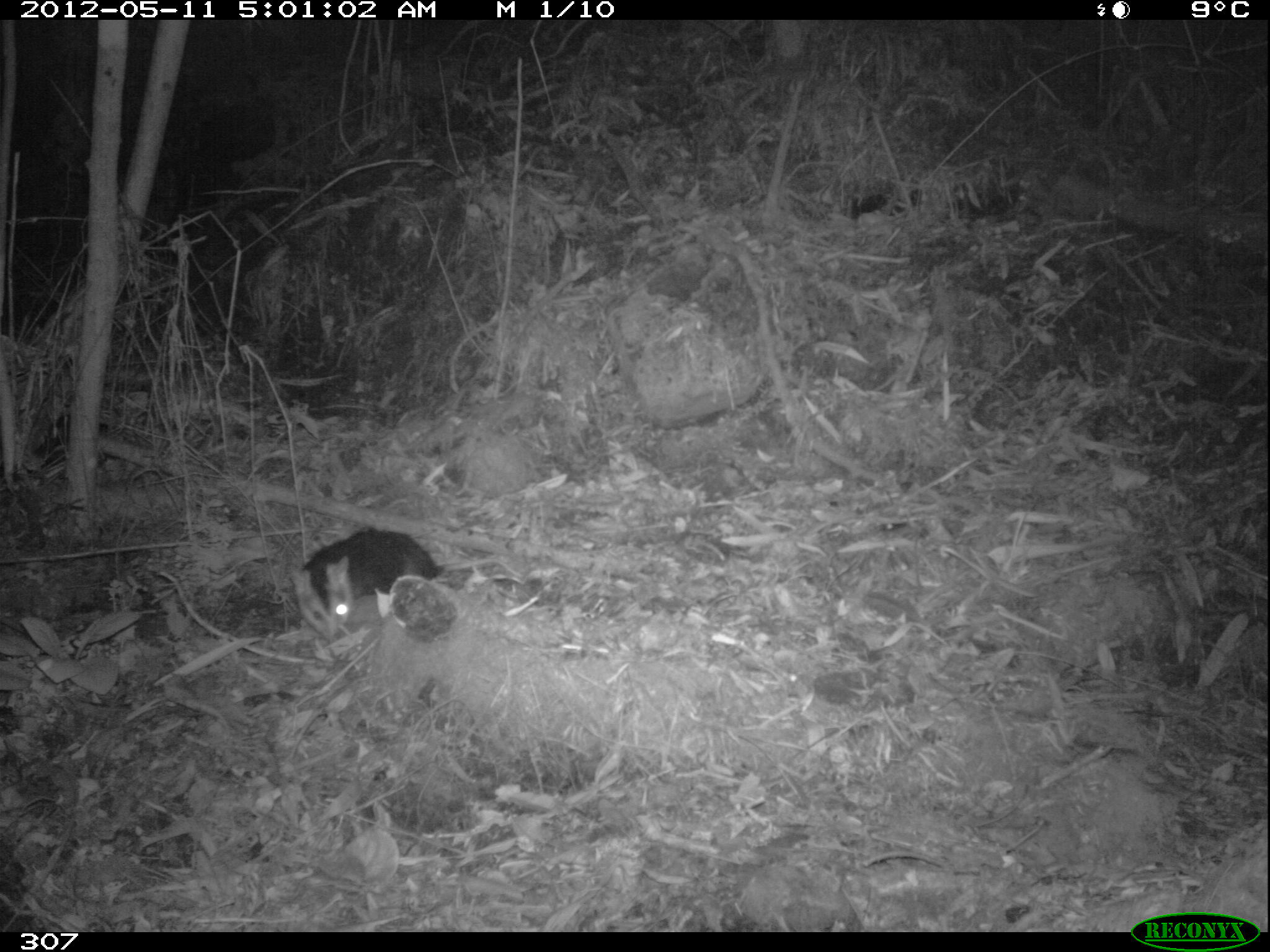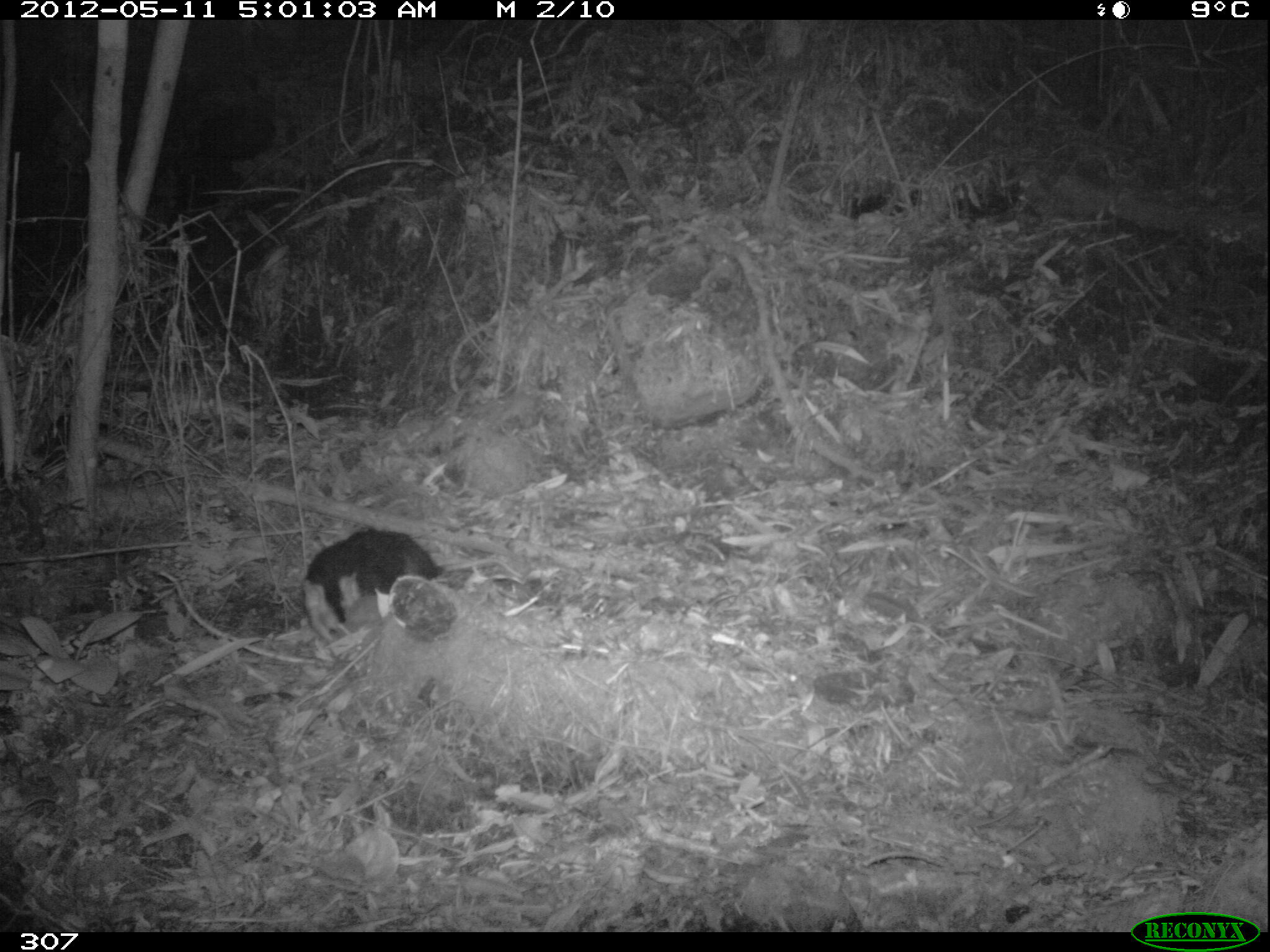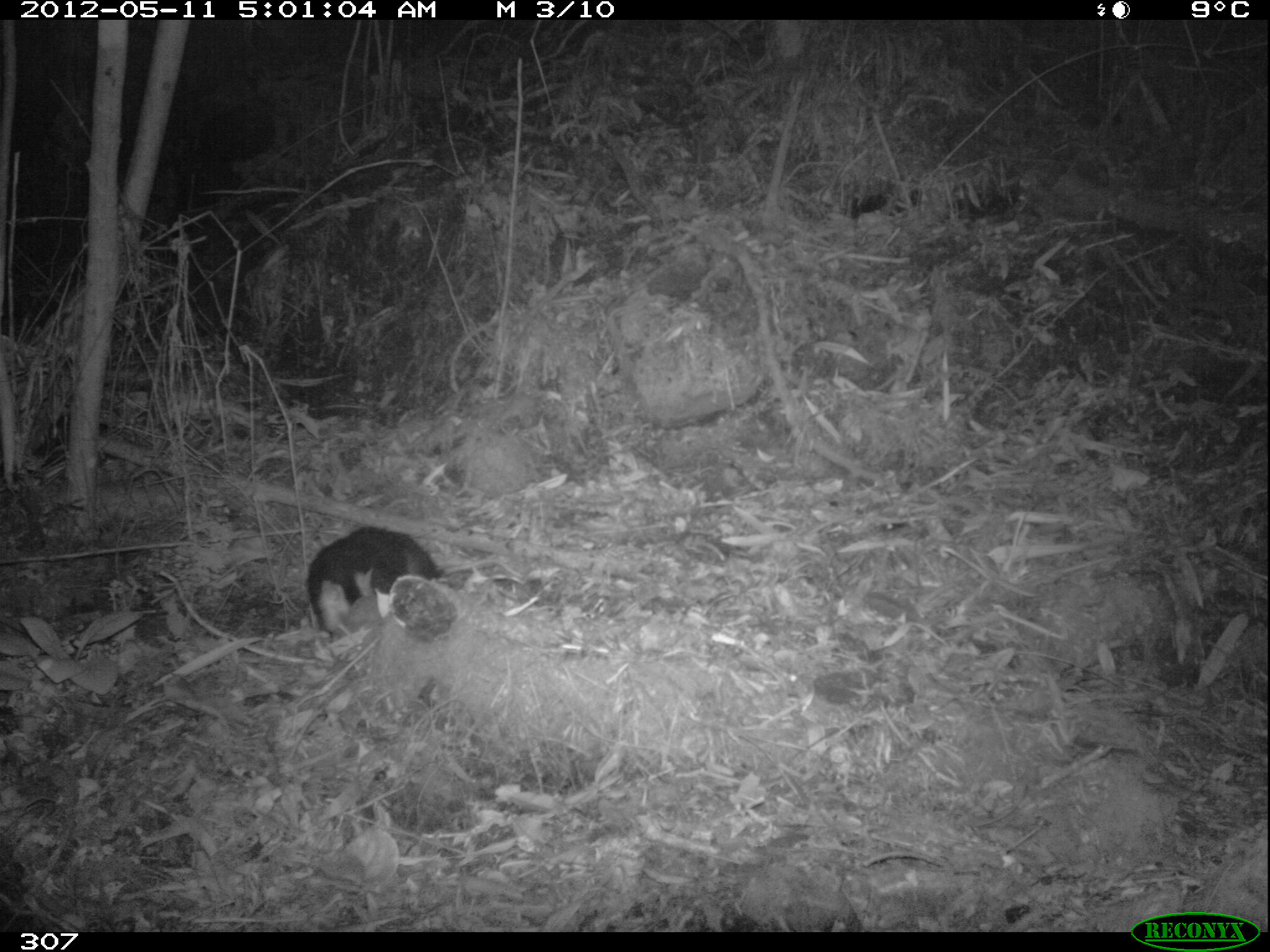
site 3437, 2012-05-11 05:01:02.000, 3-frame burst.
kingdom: Animalia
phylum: Chordata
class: Mammalia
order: Didelphimorphia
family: Didelphidae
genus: Didelphis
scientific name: Didelphis pernigra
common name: andean white-eared opossum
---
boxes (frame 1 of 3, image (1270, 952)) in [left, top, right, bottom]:
didelphis pernigra: [280, 525, 523, 645]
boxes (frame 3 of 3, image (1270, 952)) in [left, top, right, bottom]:
didelphis pernigra: [307, 527, 441, 634]